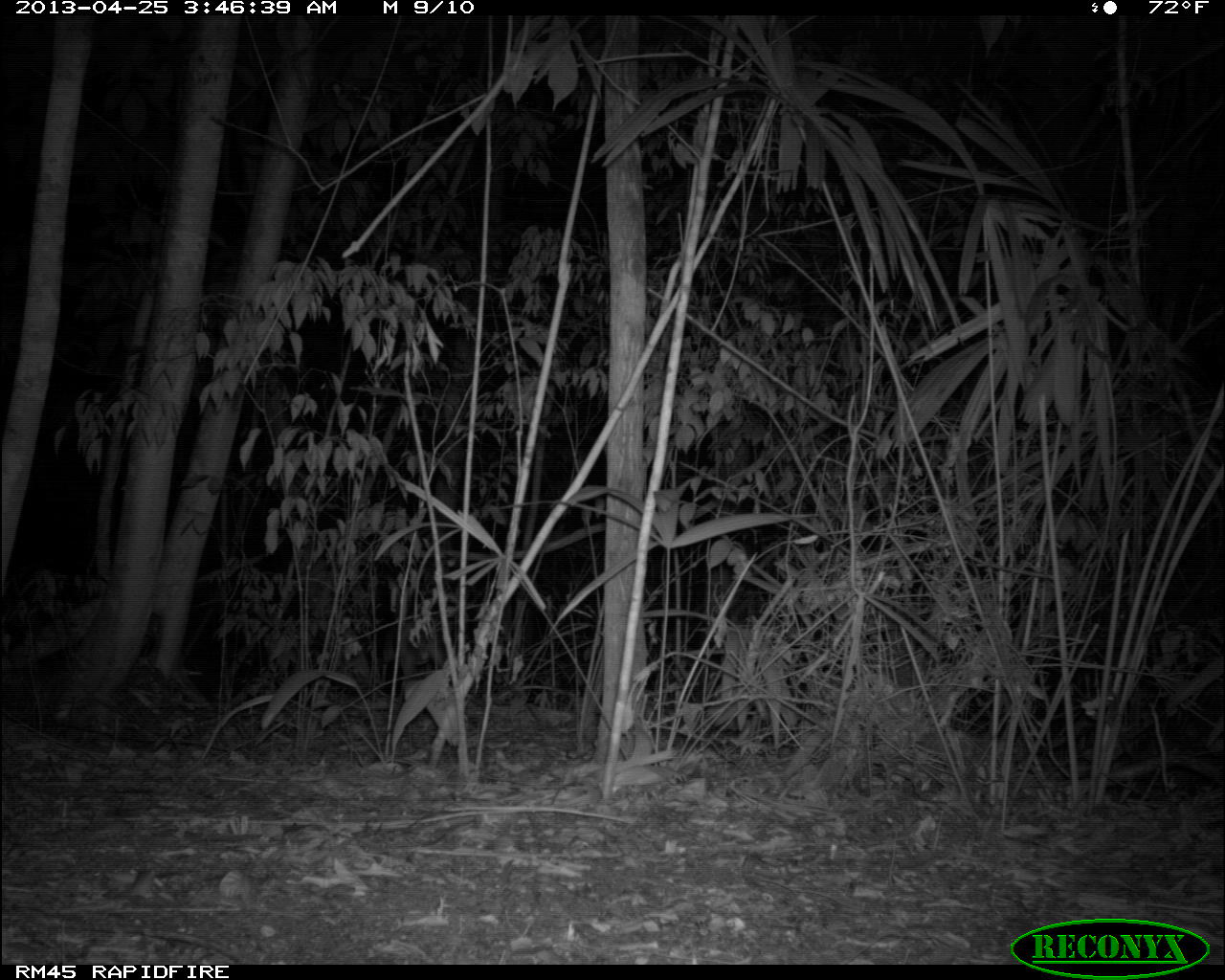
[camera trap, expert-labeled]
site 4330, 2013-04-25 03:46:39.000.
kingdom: Animalia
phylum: Chordata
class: Mammalia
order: Artiodactyla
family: Cervidae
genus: Mazama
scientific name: Mazama temama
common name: central american red brocket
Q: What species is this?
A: Mazama temama (central american red brocket).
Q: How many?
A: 1.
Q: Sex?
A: Male.